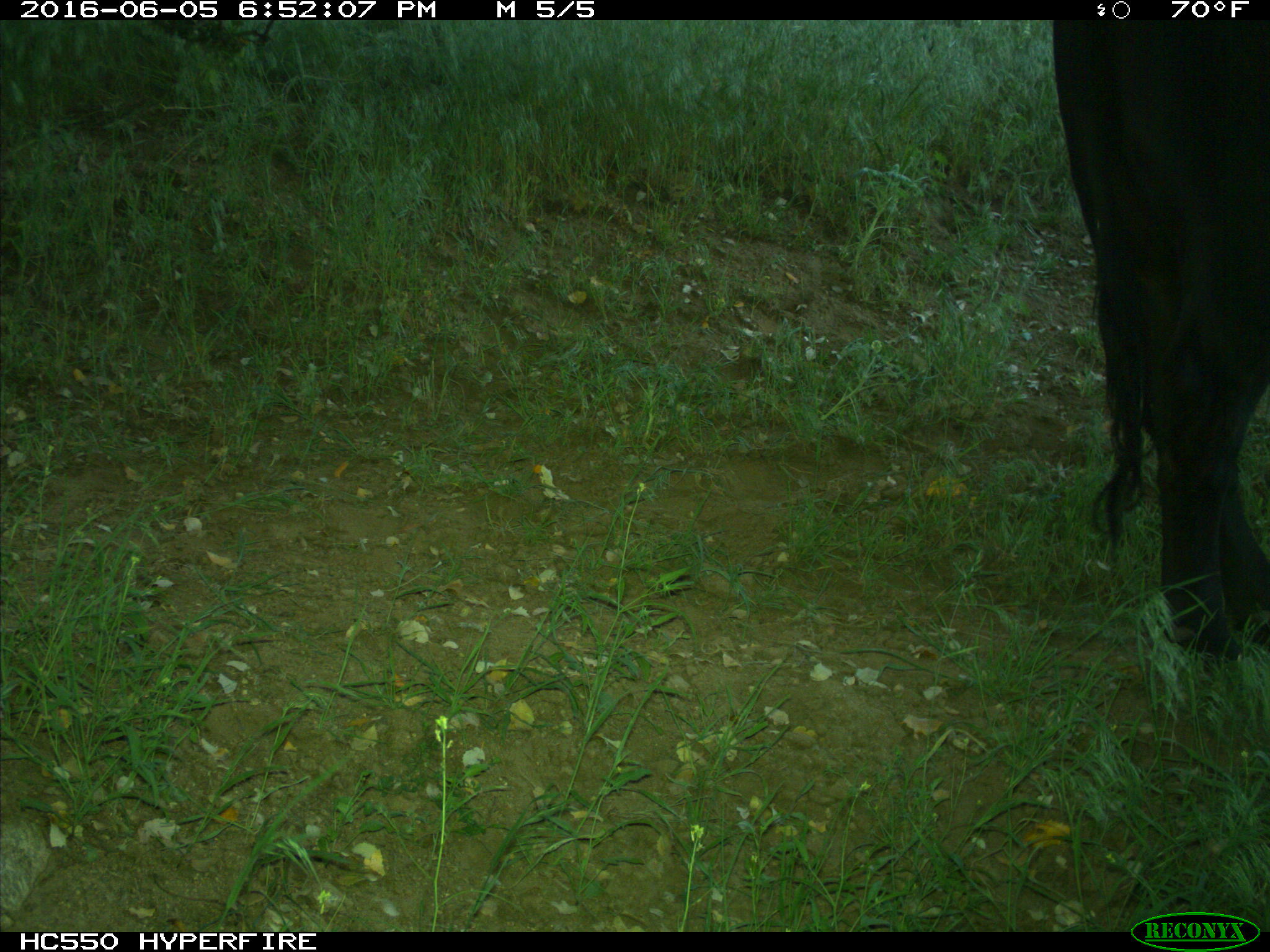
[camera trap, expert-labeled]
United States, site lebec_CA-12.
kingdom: Animalia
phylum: Chordata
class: Mammalia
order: Artiodactyla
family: Bovidae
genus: Bos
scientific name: Bos taurus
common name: domestic cow